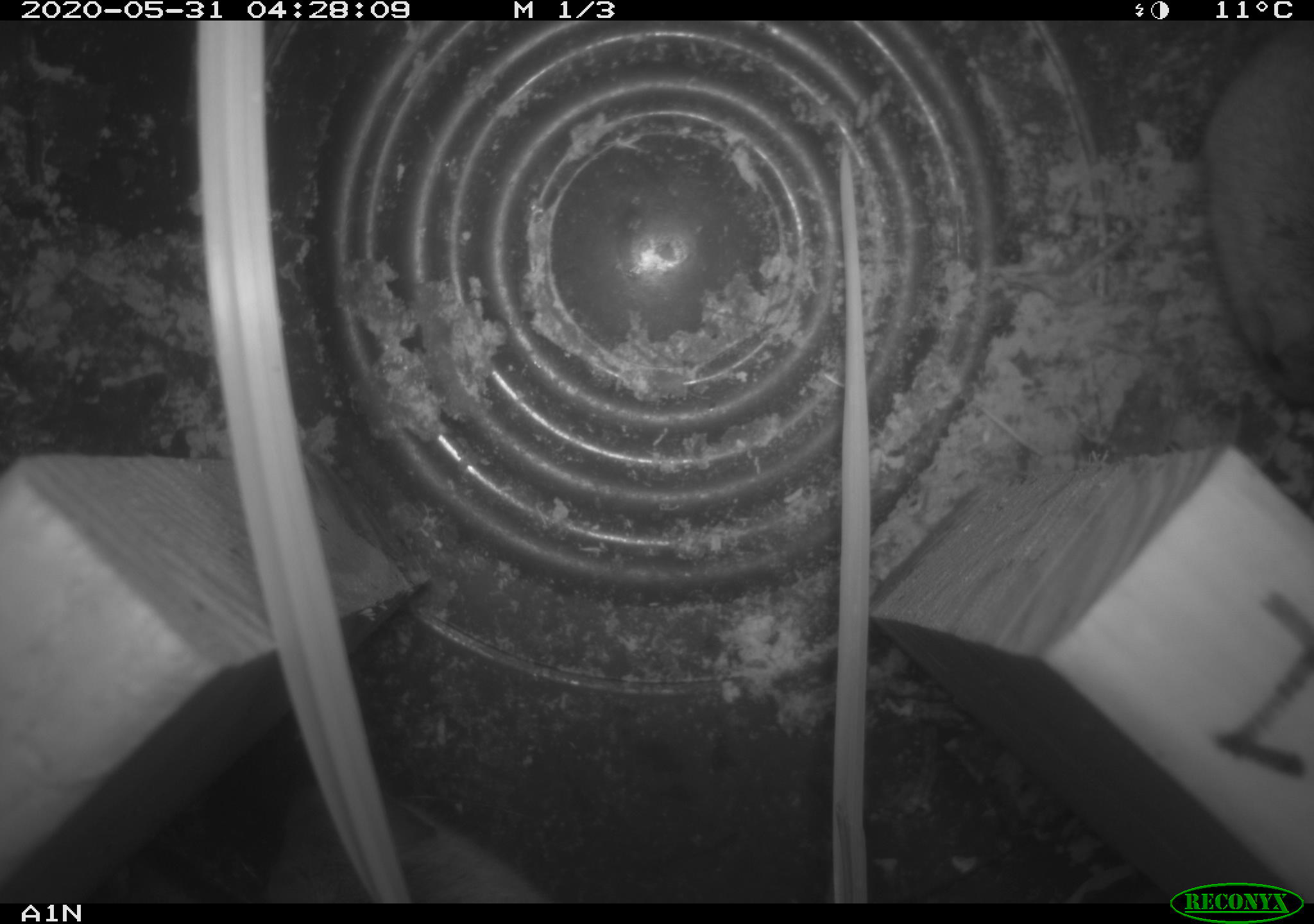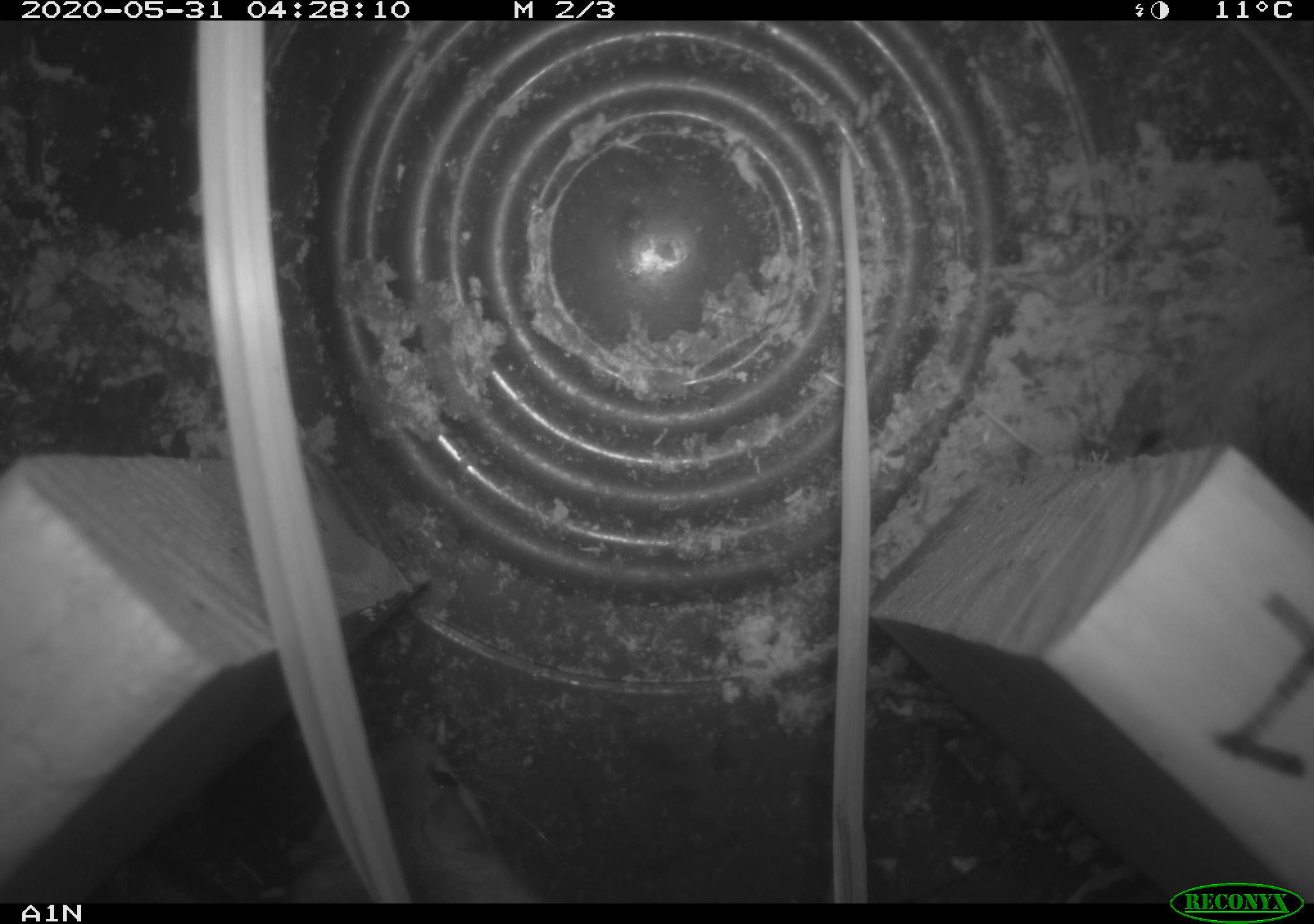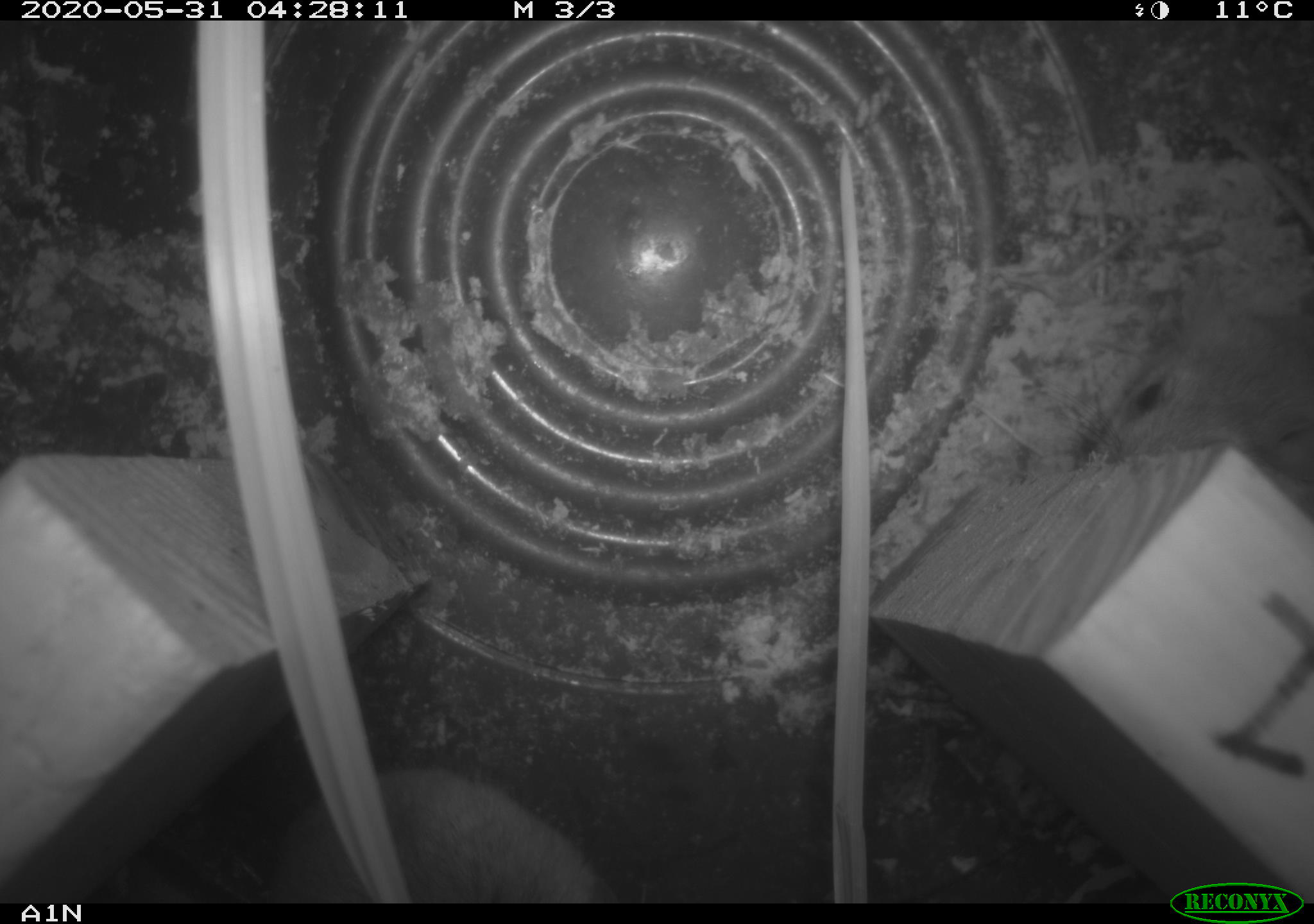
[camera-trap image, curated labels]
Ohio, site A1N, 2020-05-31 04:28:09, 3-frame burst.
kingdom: Animalia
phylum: Chordata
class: Mammalia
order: Rodentia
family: Cricetidae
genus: Peromyscus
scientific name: Peromyscus leucopus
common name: white-footed mouse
White-footed mouse (Peromyscus leucopus).